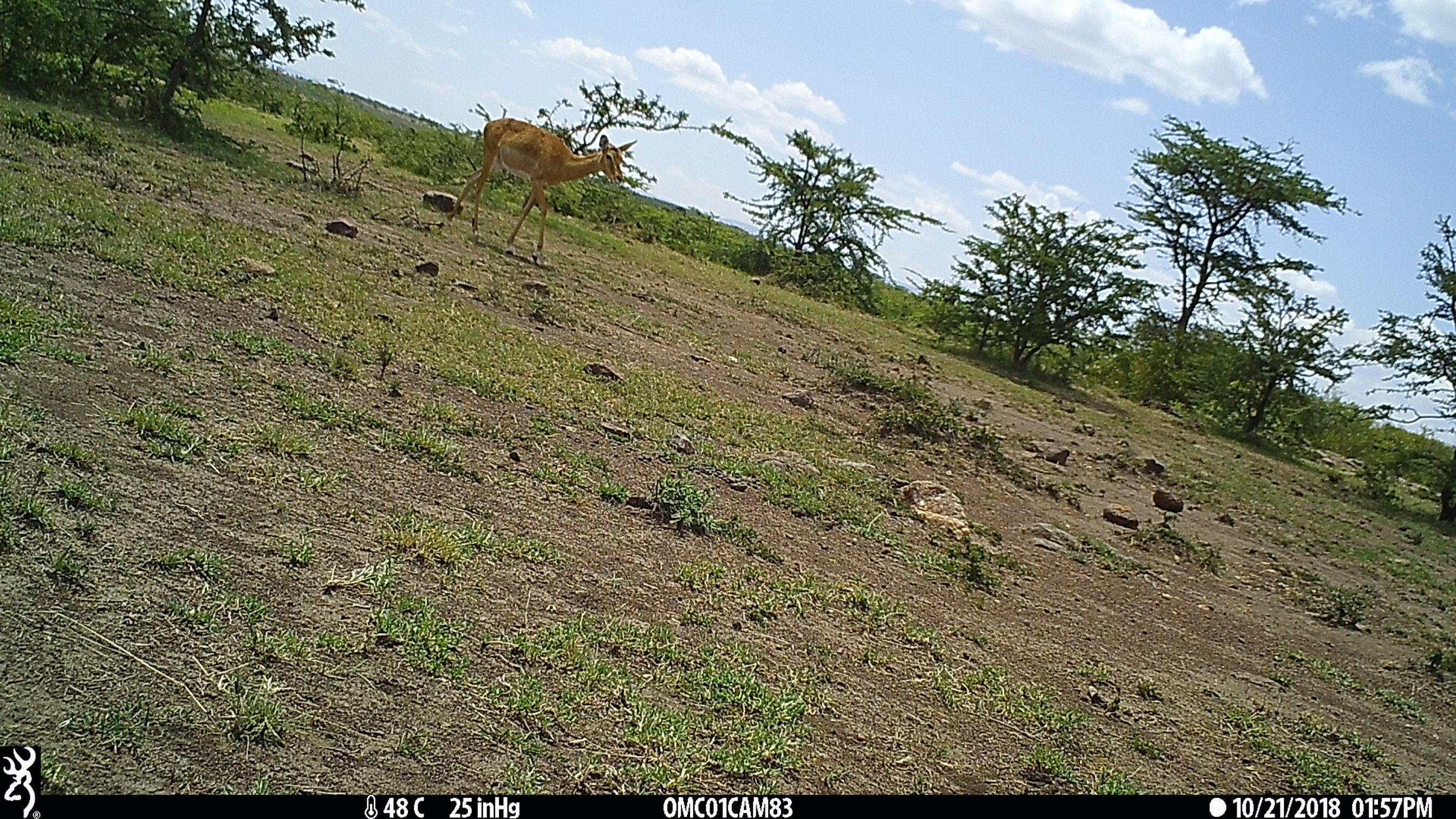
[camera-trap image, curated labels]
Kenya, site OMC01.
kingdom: Animalia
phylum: Chordata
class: Mammalia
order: Artiodactyla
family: Bovidae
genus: Aepyceros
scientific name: Aepyceros melampus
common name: impala